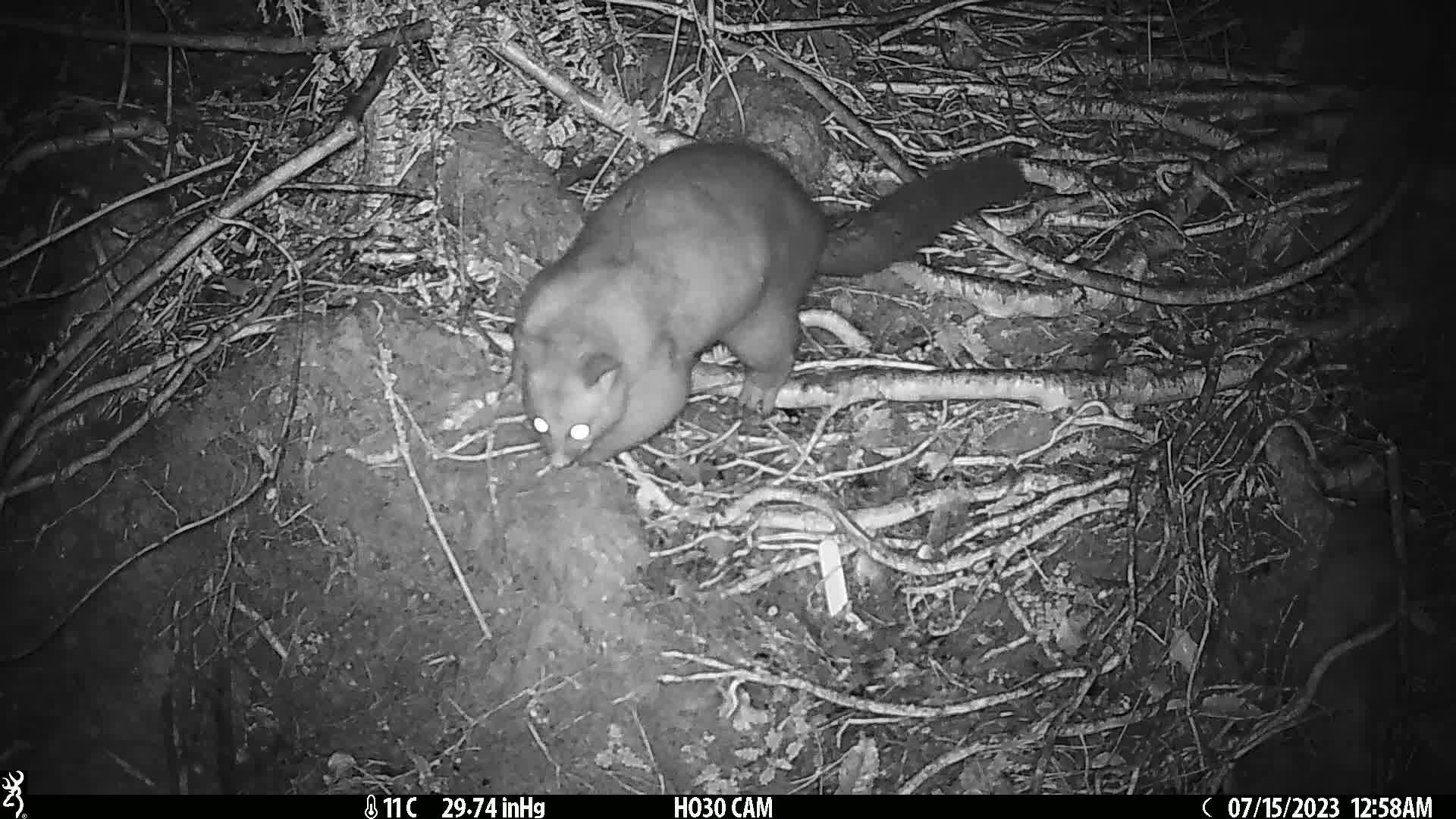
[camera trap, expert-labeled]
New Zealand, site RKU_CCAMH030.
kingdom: Animalia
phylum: Chordata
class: Mammalia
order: Diprotodontia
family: Phalangeridae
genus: Trichosurus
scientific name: Trichosurus vulpecula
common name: common brushtail possum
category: possum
Possum (common brushtail possum) (Trichosurus vulpecula).